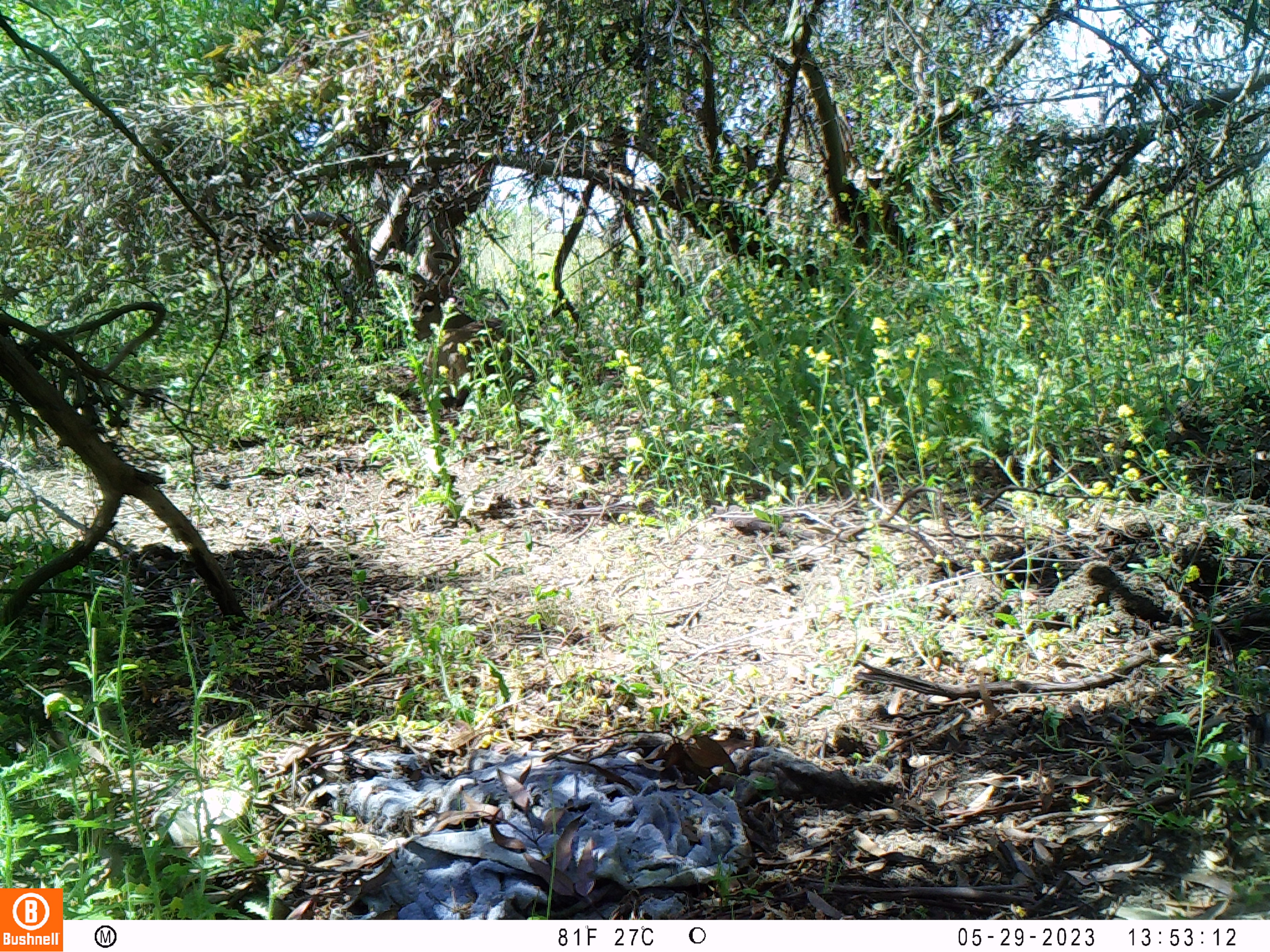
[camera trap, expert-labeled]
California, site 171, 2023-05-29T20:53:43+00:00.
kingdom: Animalia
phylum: Chordata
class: Mammalia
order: Artiodactyla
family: Cervidae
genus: Odocoileus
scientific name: Odocoileus hemionus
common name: mule deer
Mule deer (Odocoileus hemionus).